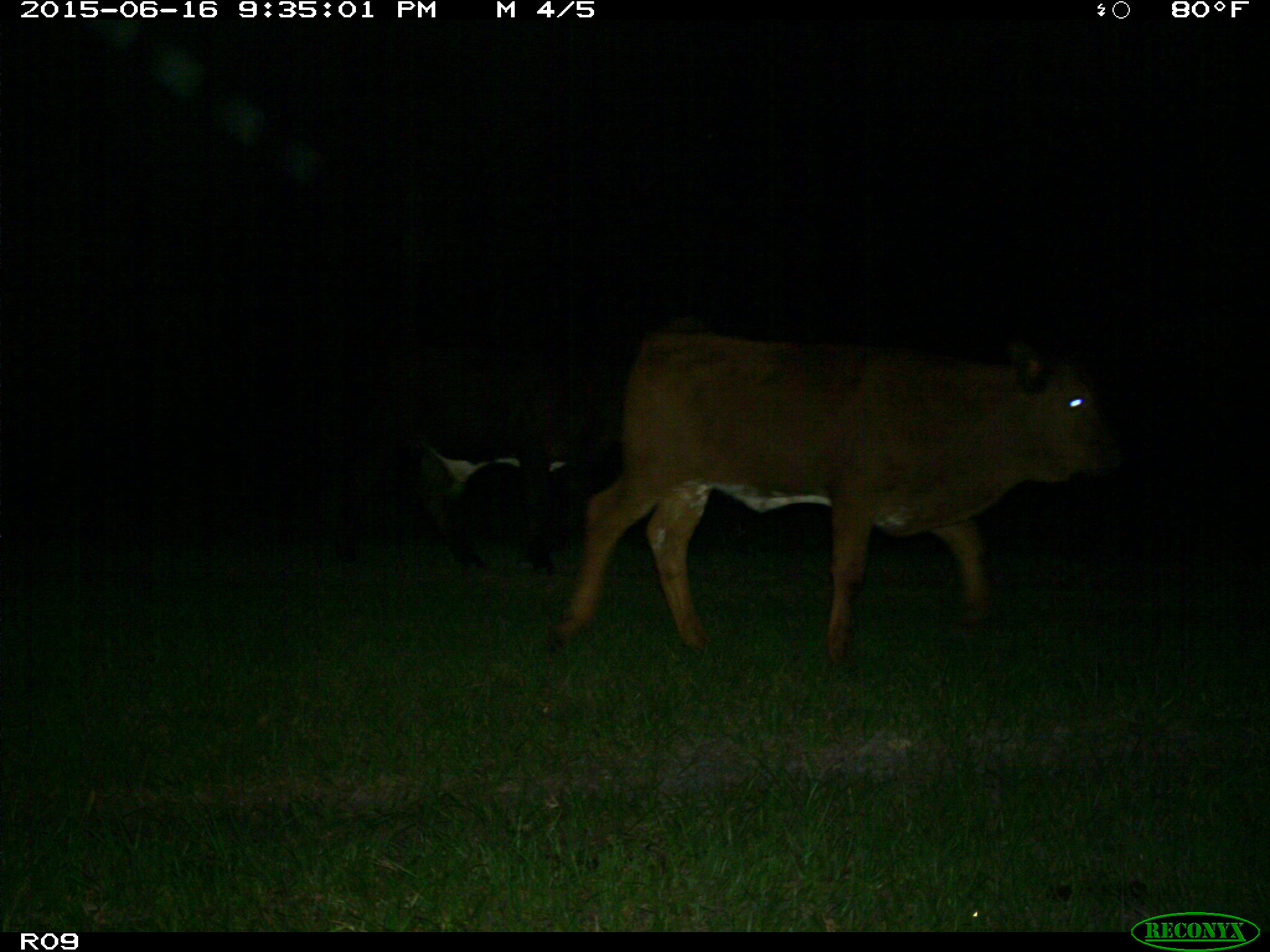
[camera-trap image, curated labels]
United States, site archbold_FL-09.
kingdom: Animalia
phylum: Chordata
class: Mammalia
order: Artiodactyla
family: Bovidae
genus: Bos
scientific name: Bos taurus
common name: domestic cow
Bos taurus (domestic cow).